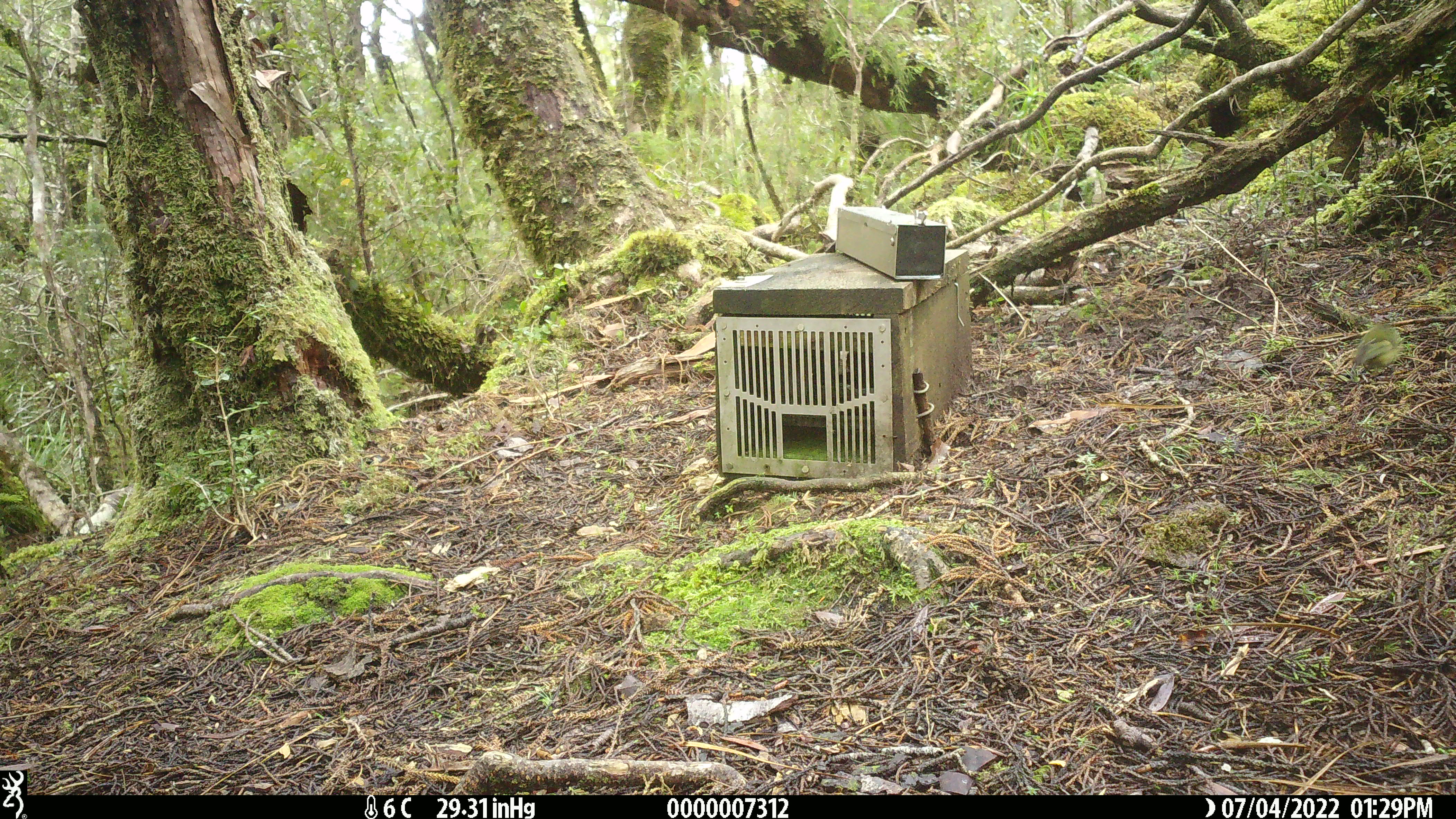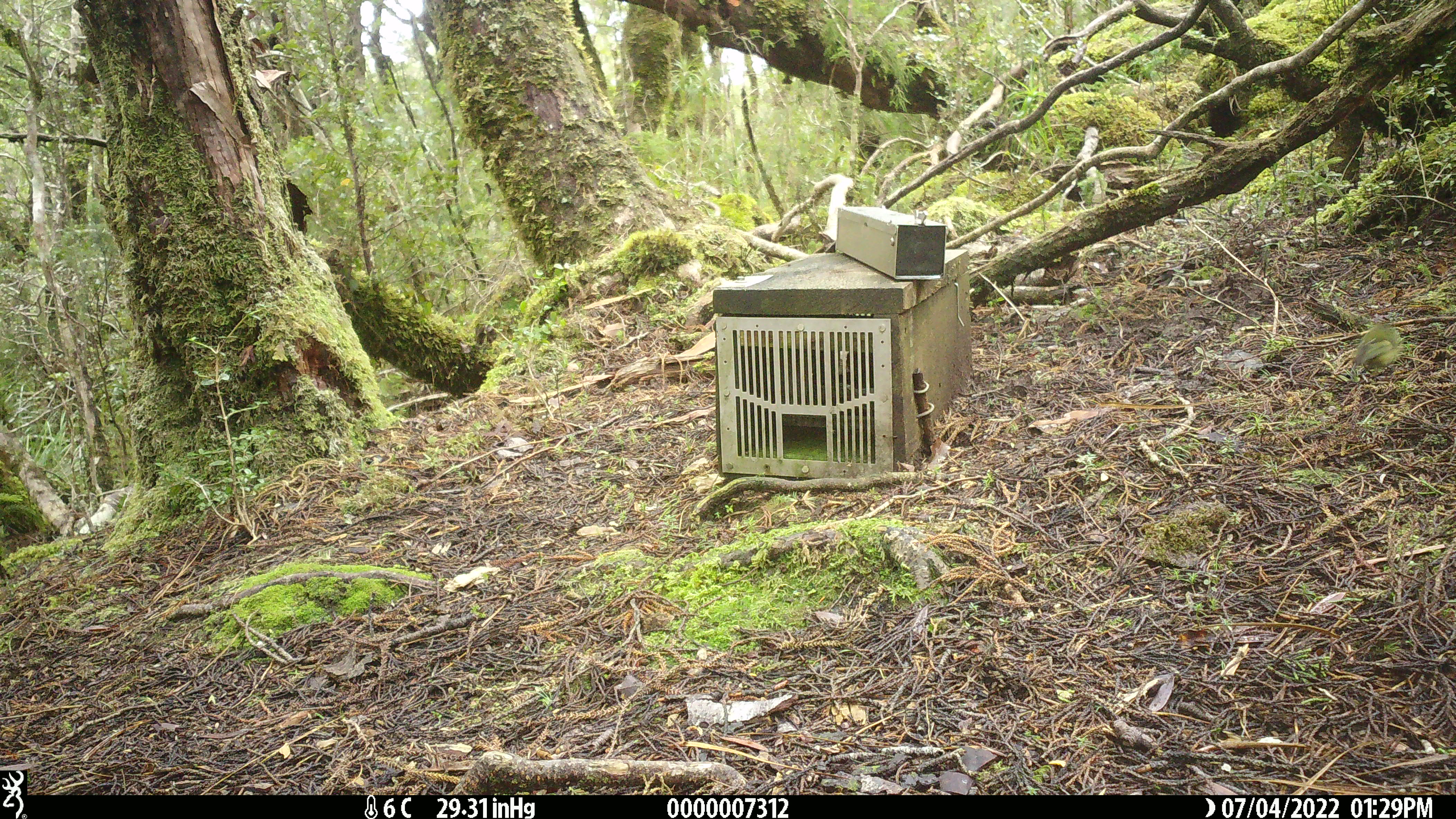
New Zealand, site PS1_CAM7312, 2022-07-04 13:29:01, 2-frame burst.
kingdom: Animalia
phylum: Chordata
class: Aves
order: Passeriformes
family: Acanthisittidae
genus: Acanthisitta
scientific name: Acanthisitta chloris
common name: rifleman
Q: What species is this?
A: Rifleman (Acanthisitta chloris).